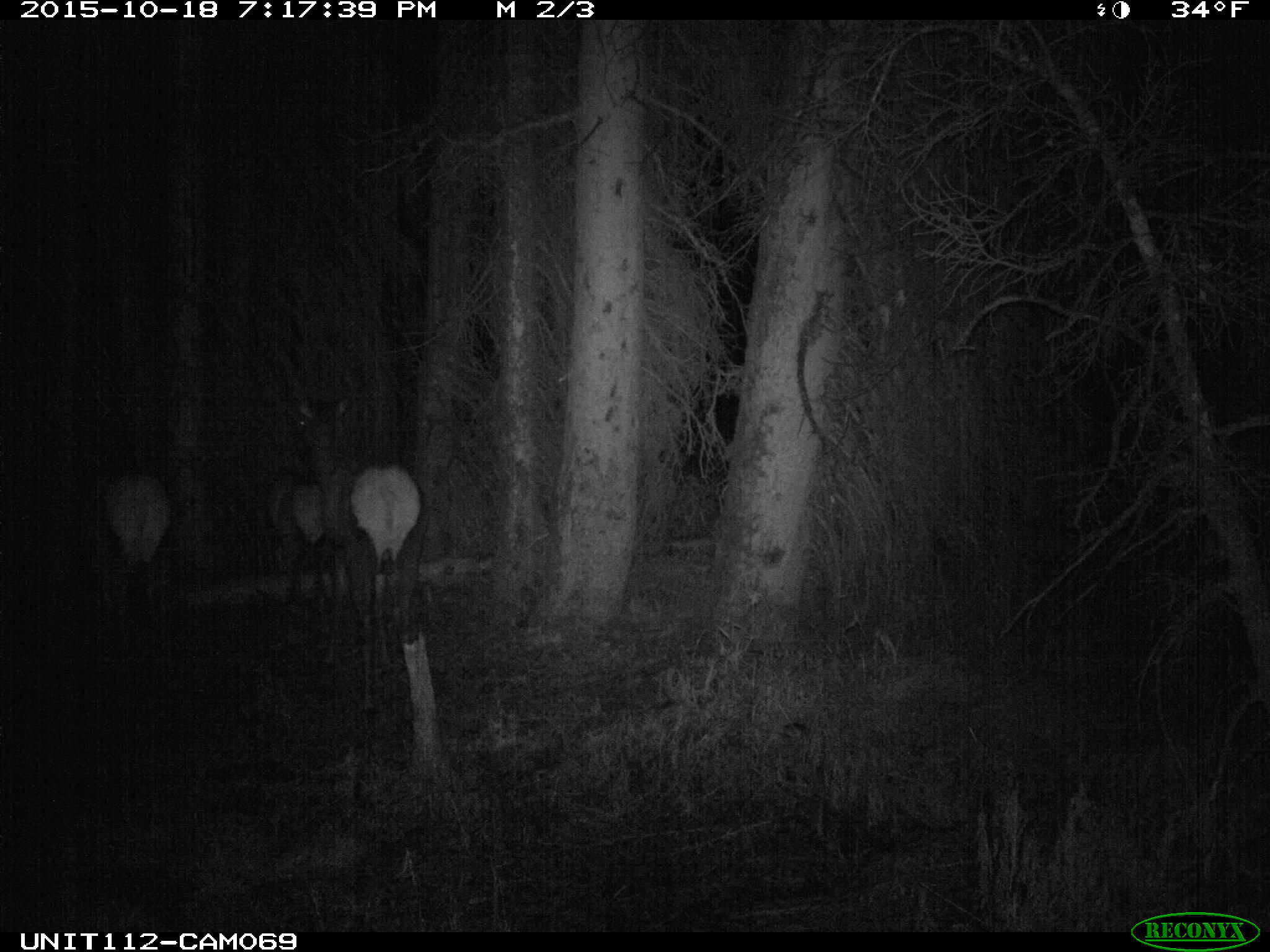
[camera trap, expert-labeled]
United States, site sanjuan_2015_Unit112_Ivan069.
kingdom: Animalia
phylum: Chordata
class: Mammalia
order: Artiodactyla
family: Cervidae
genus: Cervus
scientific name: Cervus elaphus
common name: red deer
Cervus elaphus (red deer).